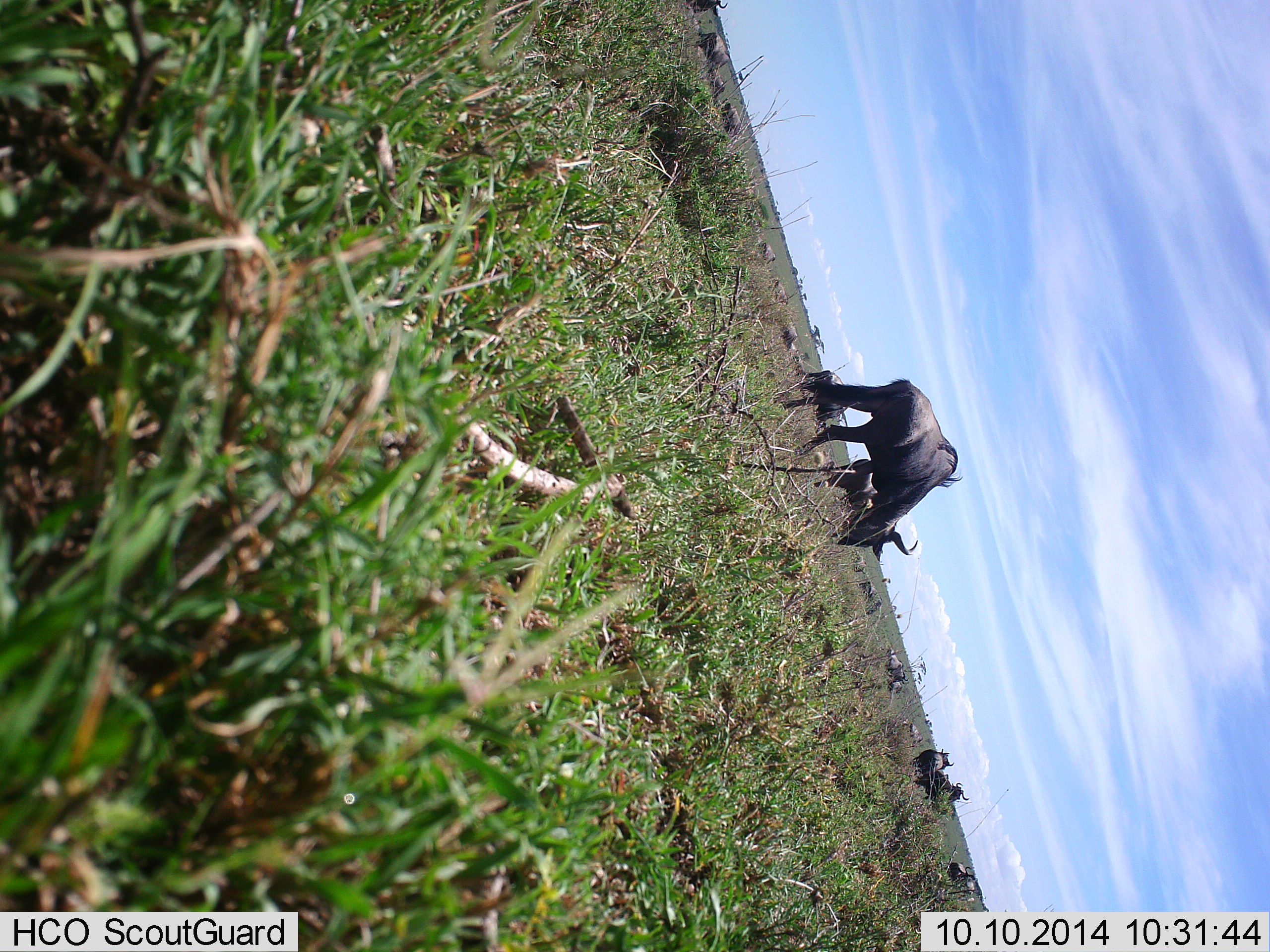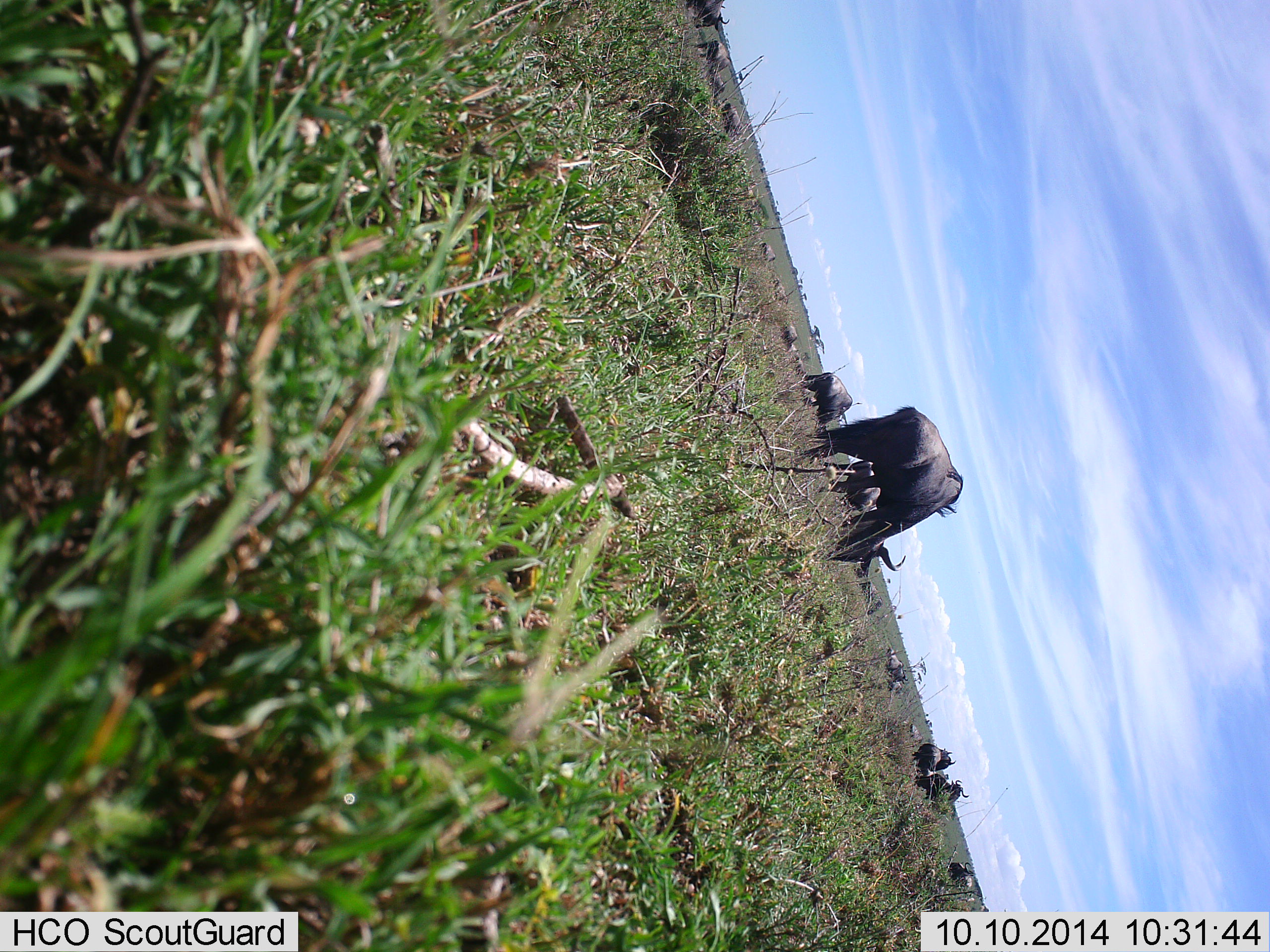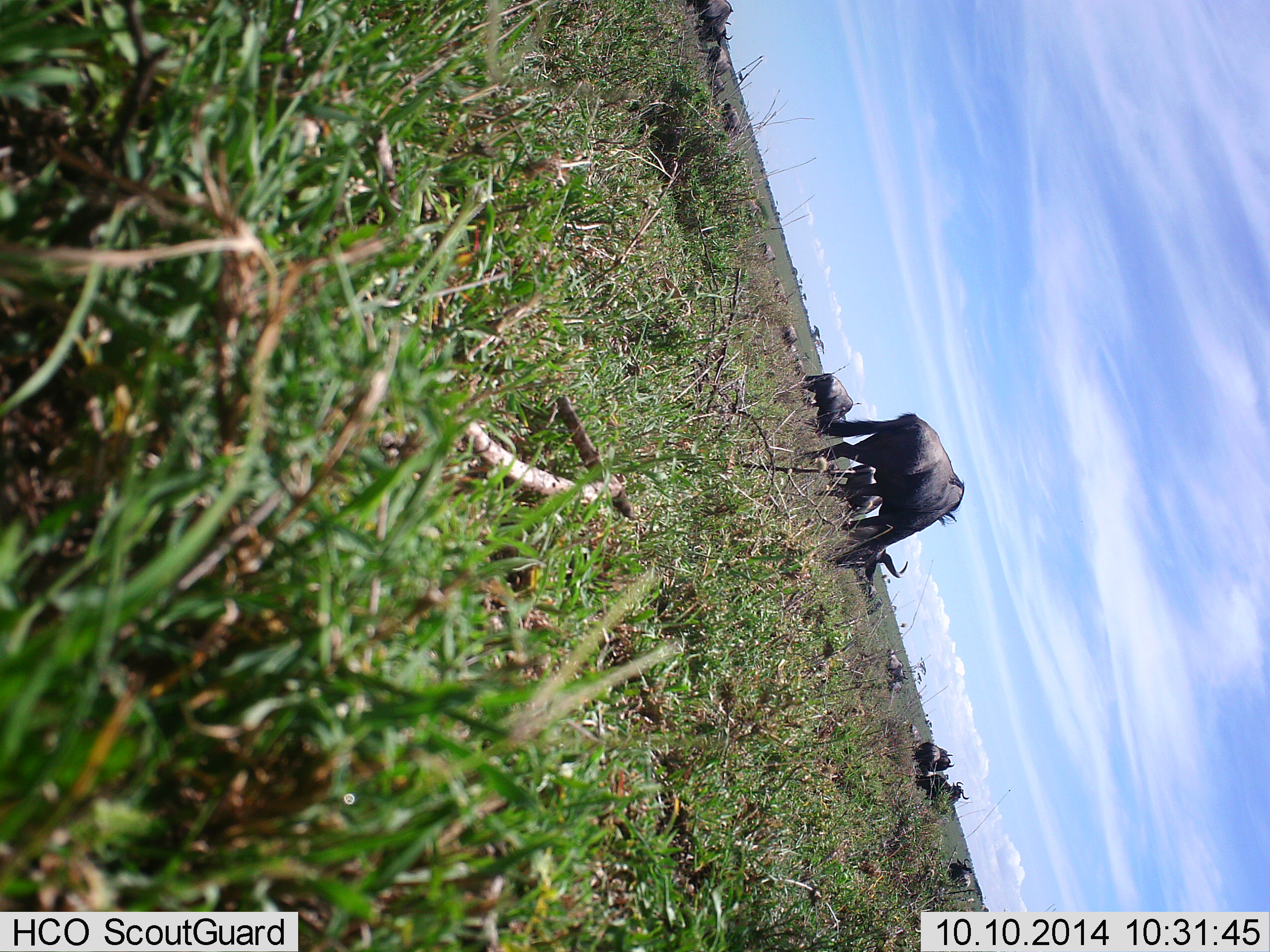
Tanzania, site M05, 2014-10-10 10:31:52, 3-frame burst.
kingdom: Animalia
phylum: Chordata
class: Mammalia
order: Artiodactyla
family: Bovidae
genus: Connochaetes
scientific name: Connochaetes taurinus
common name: blue wildebeest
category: wildebeest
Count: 7.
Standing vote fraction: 40%.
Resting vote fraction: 0%.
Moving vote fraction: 10%.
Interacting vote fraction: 0%.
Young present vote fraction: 0%.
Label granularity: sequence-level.